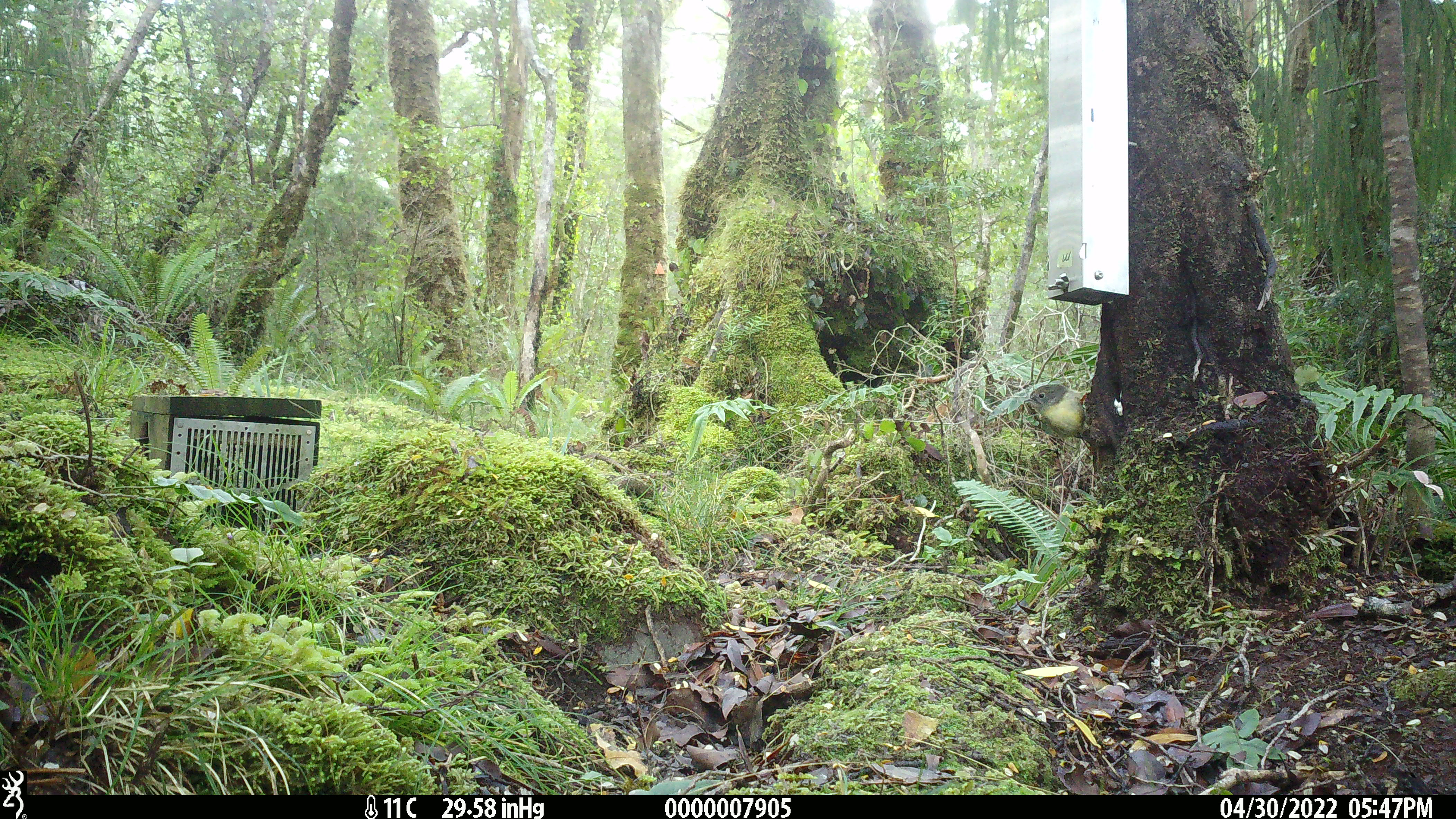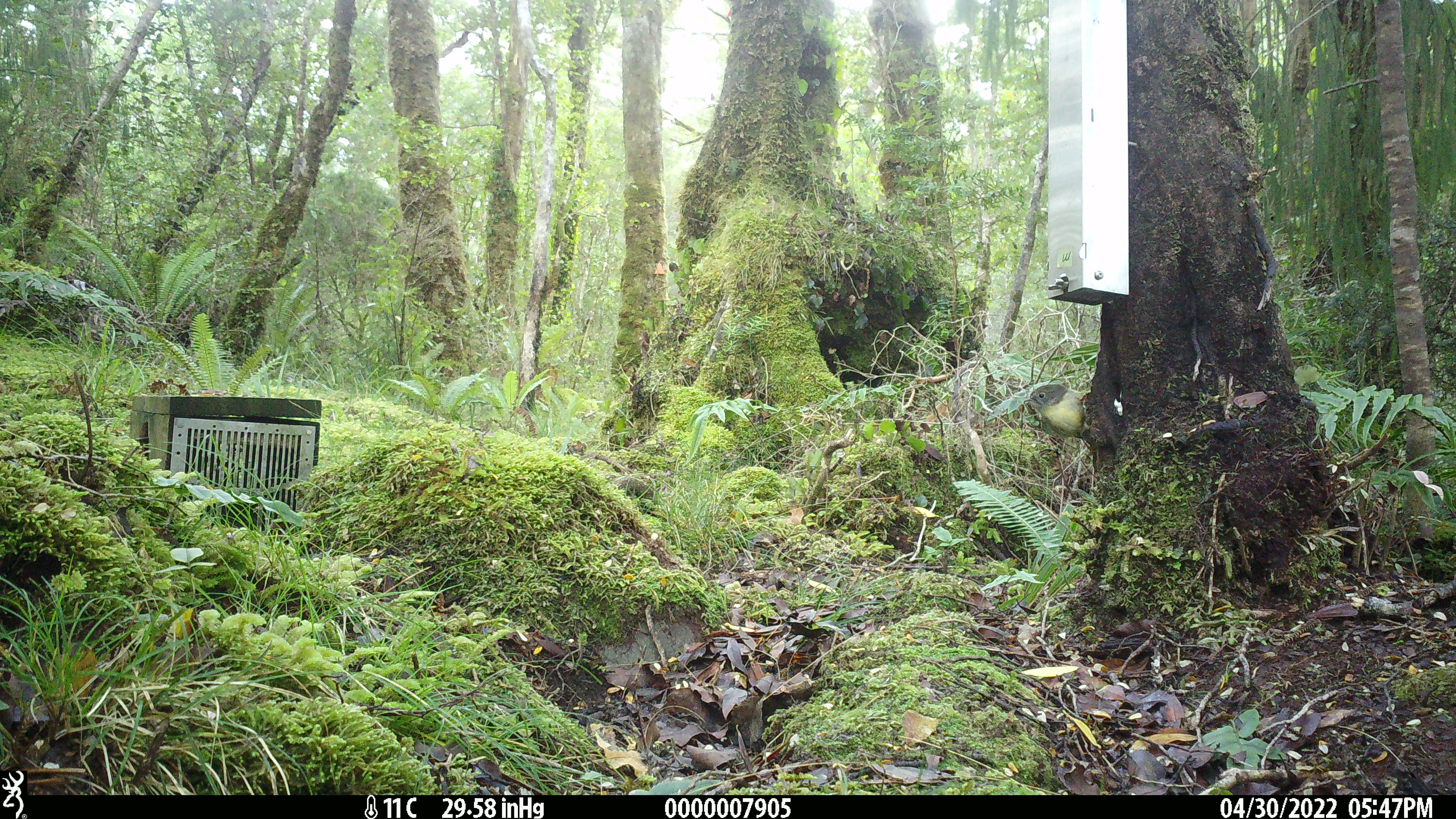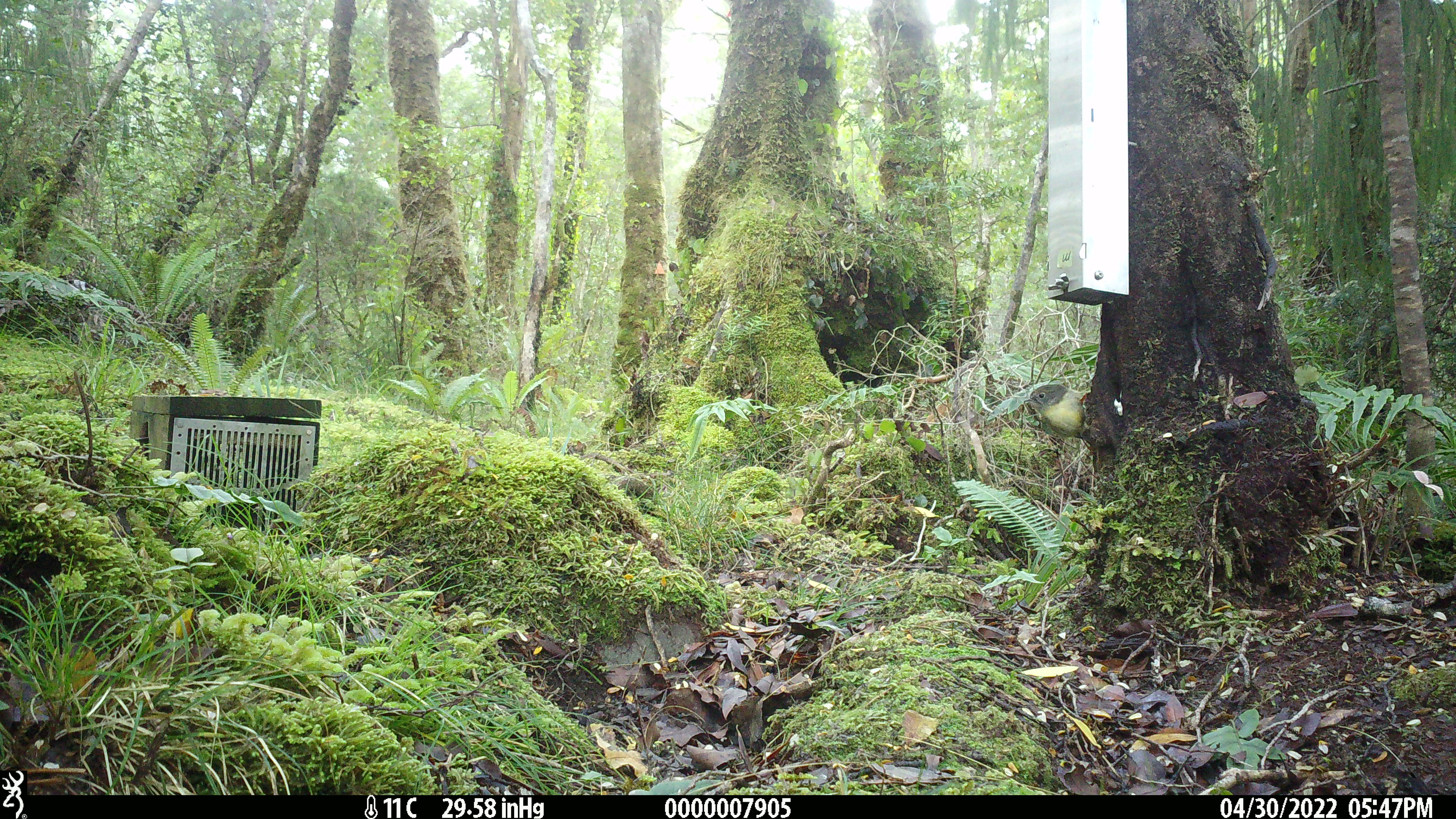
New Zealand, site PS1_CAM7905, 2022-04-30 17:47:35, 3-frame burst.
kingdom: Animalia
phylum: Chordata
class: Aves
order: Passeriformes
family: Petroicidae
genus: Petroica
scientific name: Petroica macrocephala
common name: tomtit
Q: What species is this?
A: Tomtit (Petroica macrocephala).